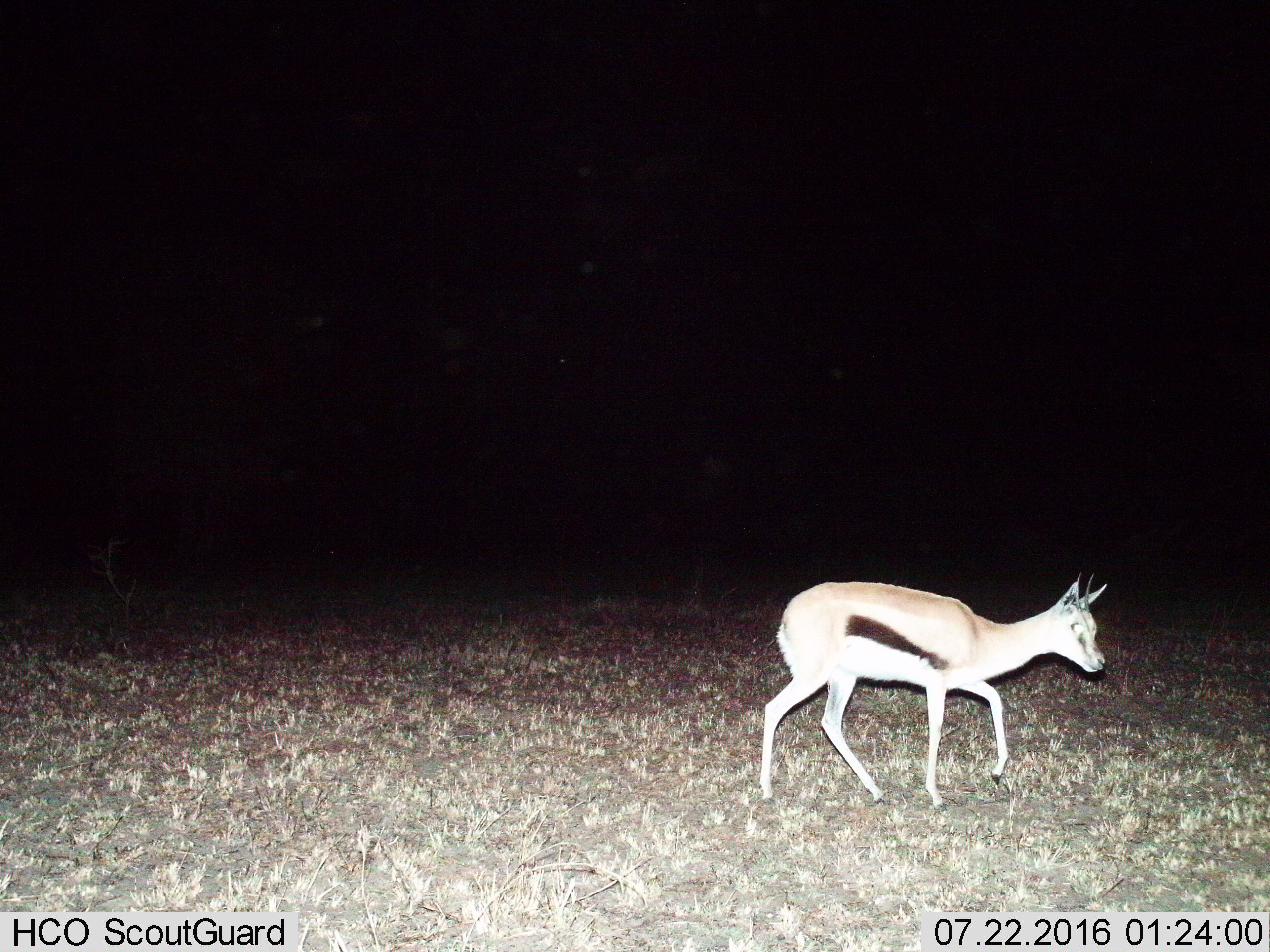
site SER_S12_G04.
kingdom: Animalia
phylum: Chordata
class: Mammalia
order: Artiodactyla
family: Bovidae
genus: Eudorcas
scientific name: Eudorcas thomsonii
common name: thomson's gazelle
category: gazellethomsons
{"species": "gazellethomsons (thomson's gazelle) (Eudorcas thomsonii)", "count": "1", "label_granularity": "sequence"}